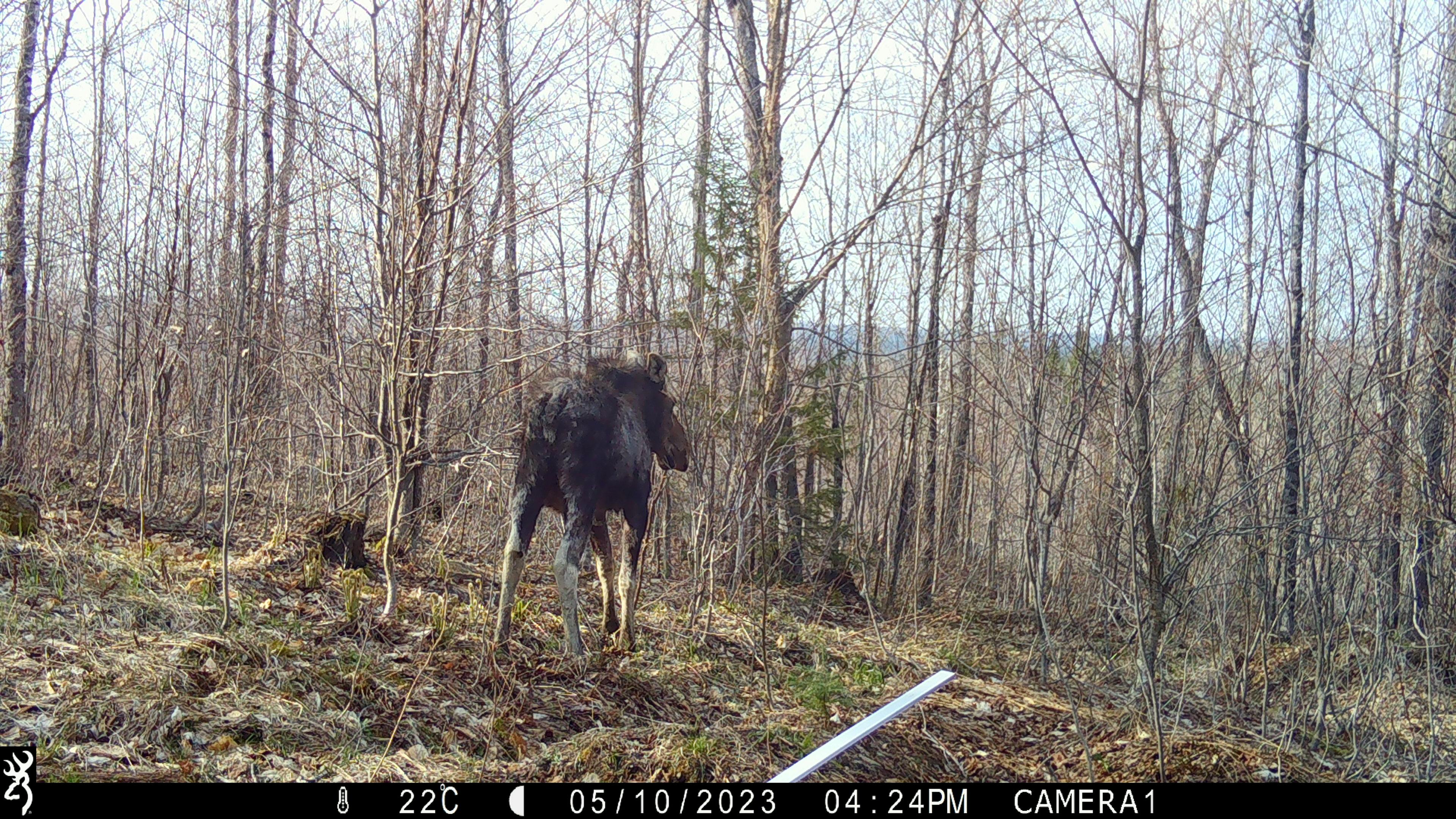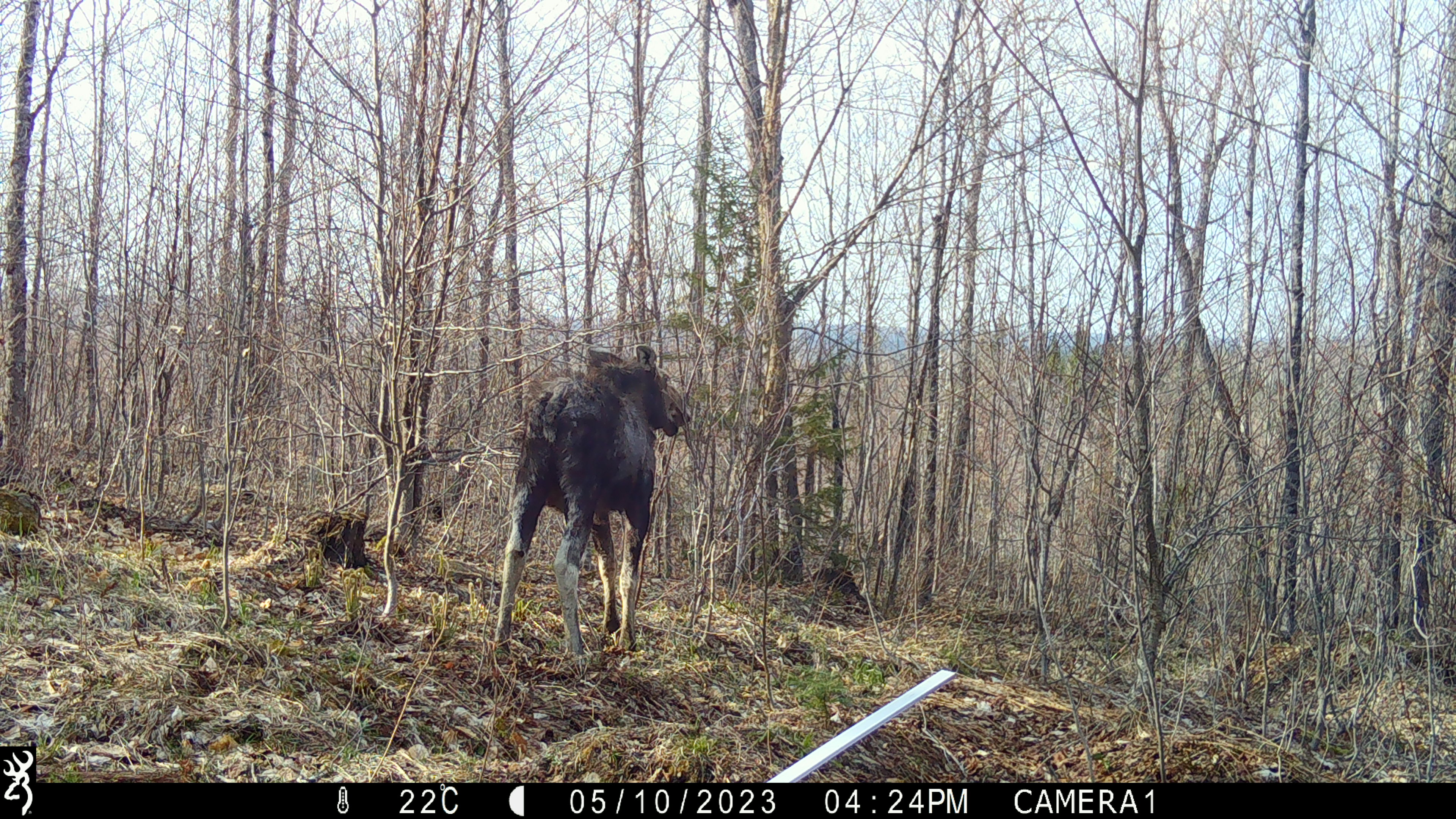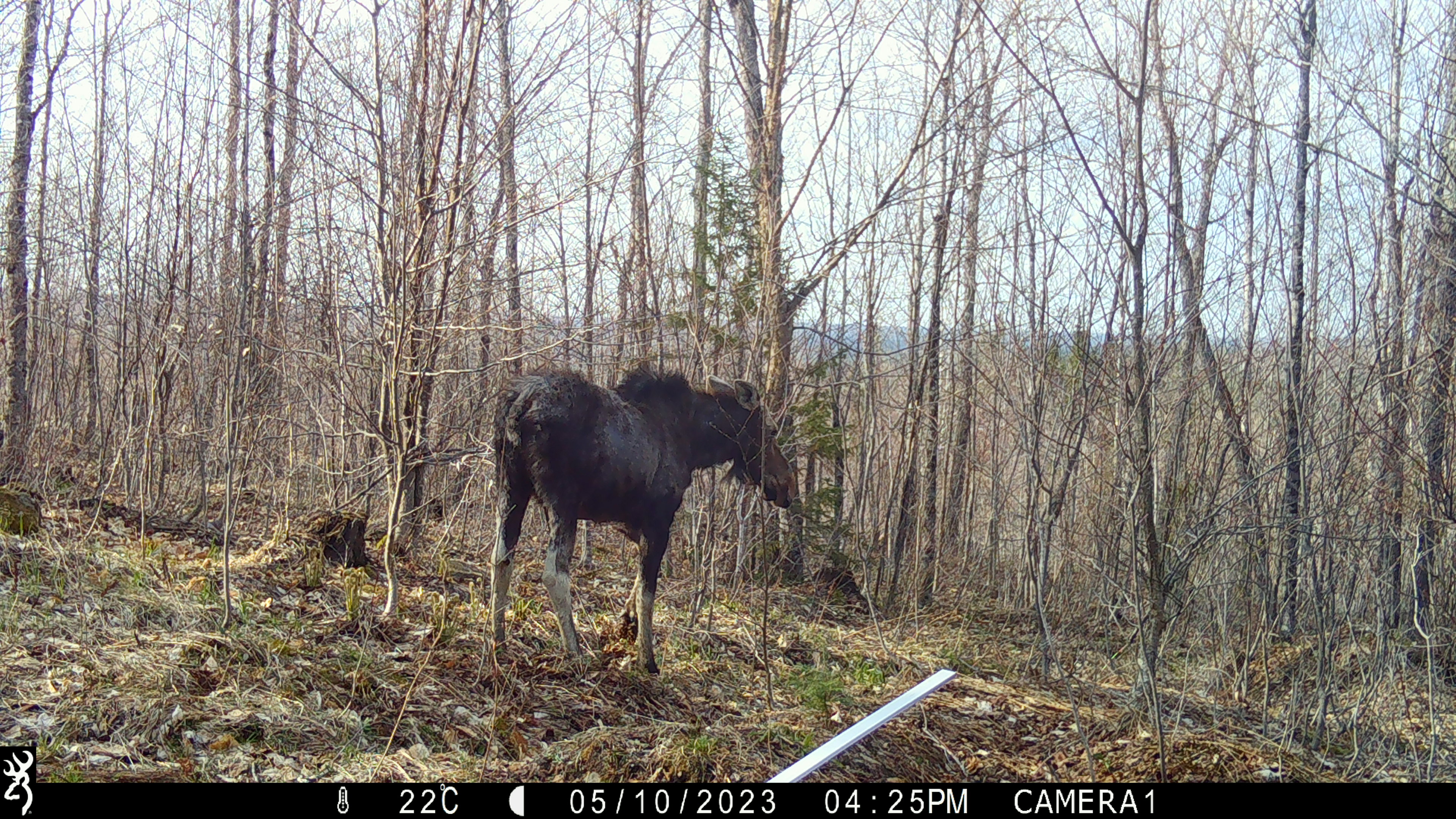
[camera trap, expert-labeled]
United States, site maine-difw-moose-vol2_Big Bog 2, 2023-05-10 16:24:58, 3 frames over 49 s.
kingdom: Animalia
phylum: Chordata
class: Mammalia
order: Artiodactyla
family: Cervidae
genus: Alces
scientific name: Alces alces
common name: moose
Moose (Alces alces).